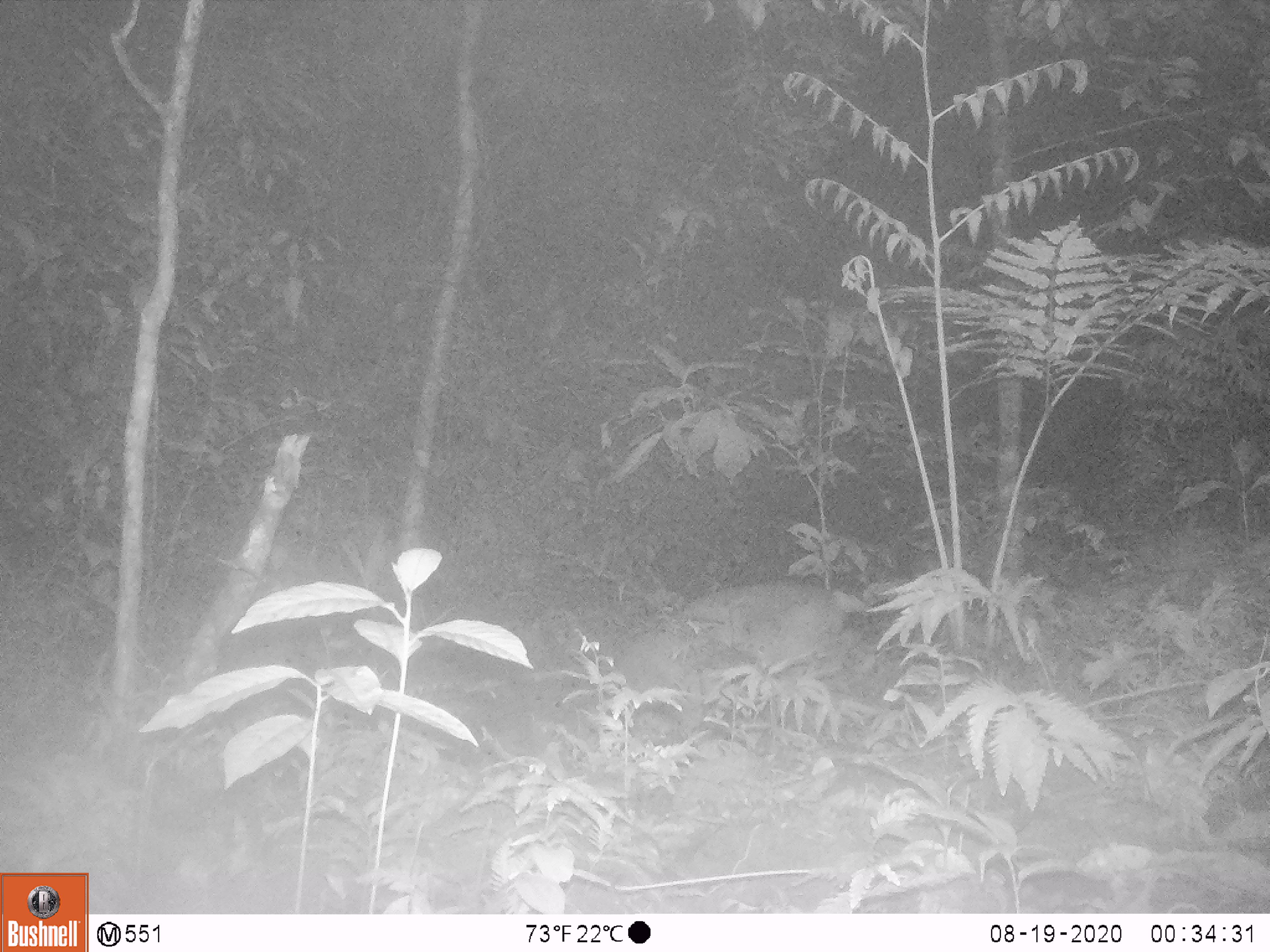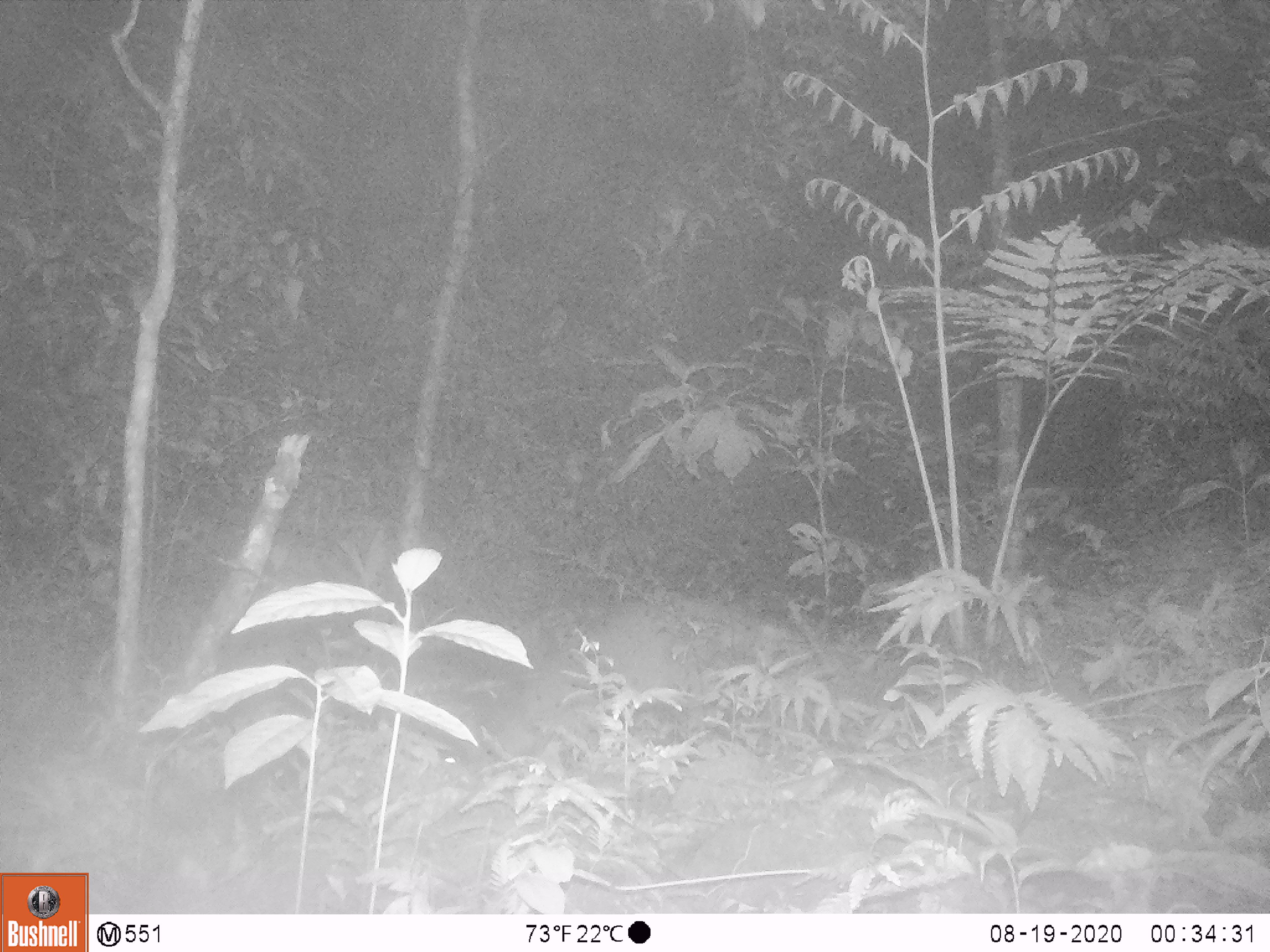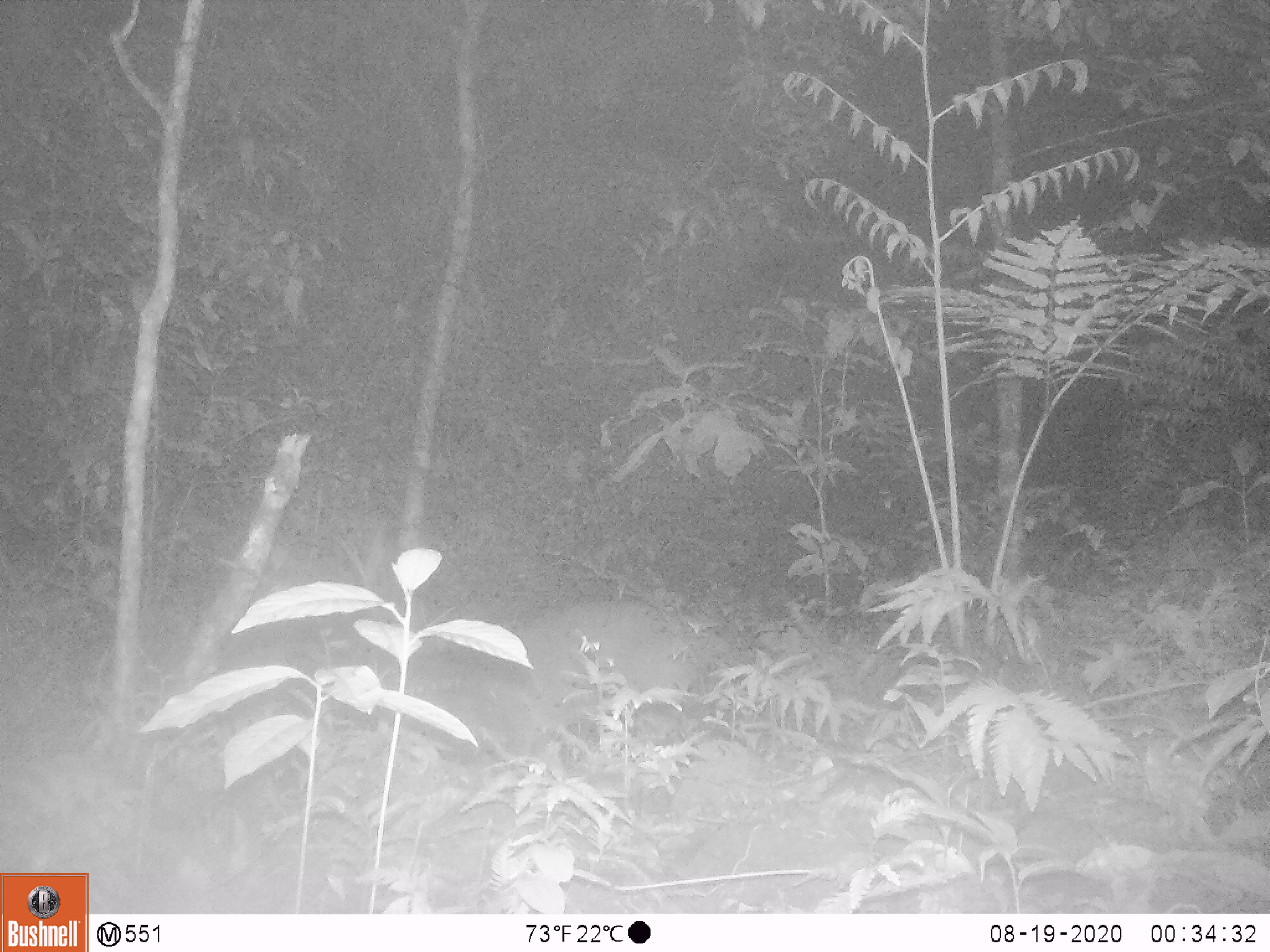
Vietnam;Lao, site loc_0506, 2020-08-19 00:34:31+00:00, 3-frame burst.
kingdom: Animalia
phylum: Chordata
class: Mammalia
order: Artiodactyla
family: Cervidae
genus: Muntiacus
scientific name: Muntiacus vuquangensis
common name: large-antlered muntjac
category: large antlered muntjac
Large antlered muntjac (large-antlered muntjac) (Muntiacus vuquangensis). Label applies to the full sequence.